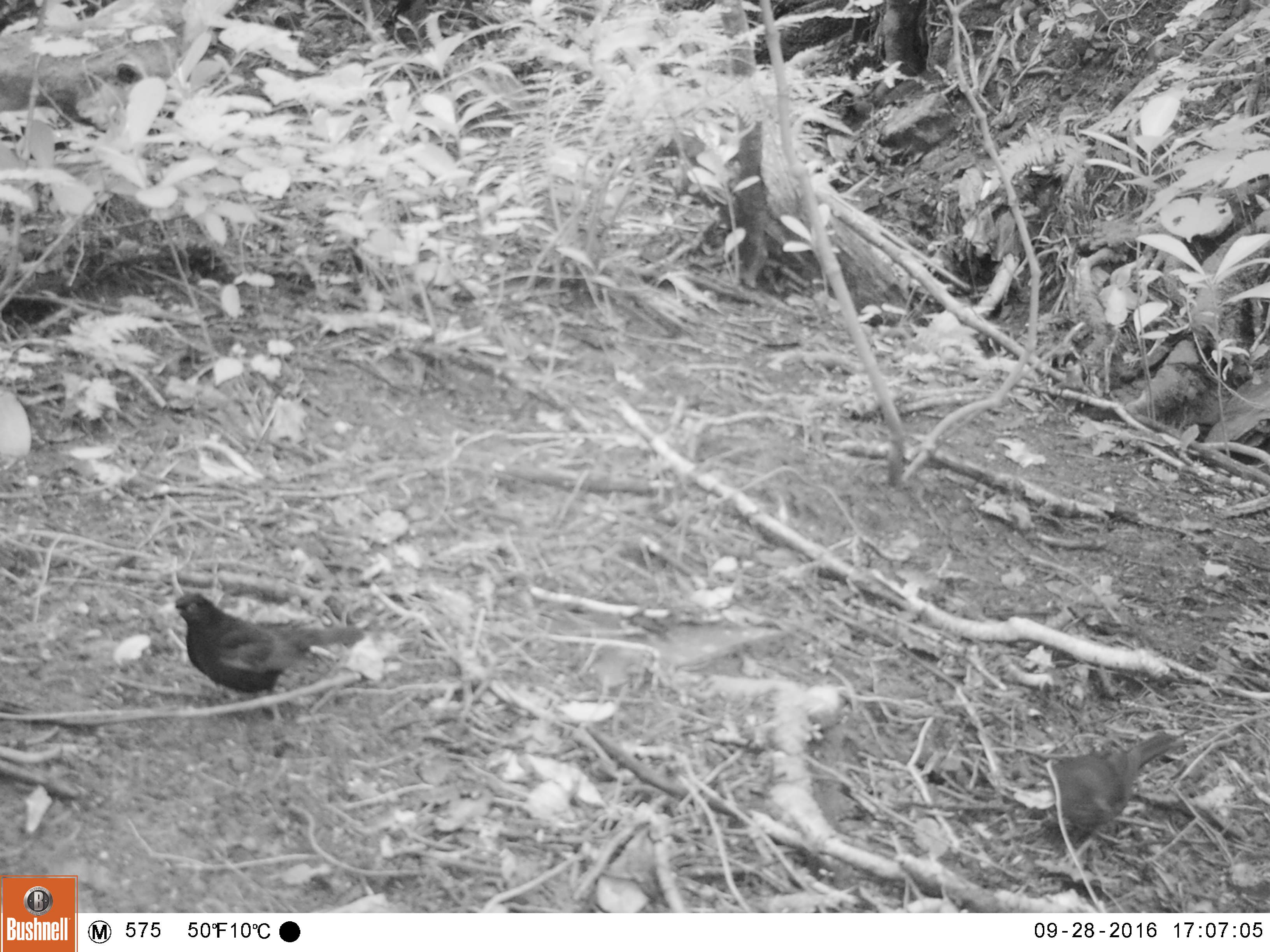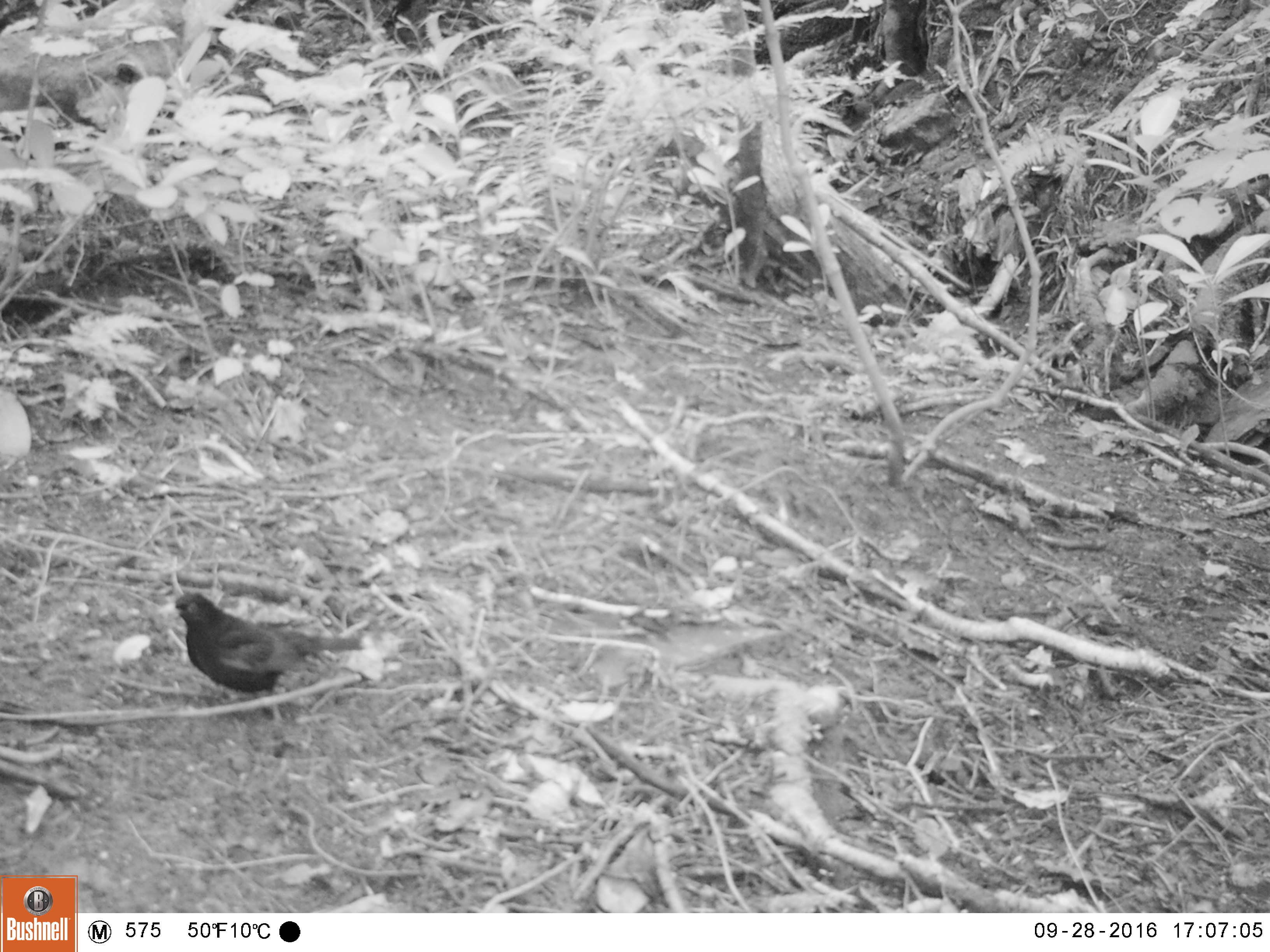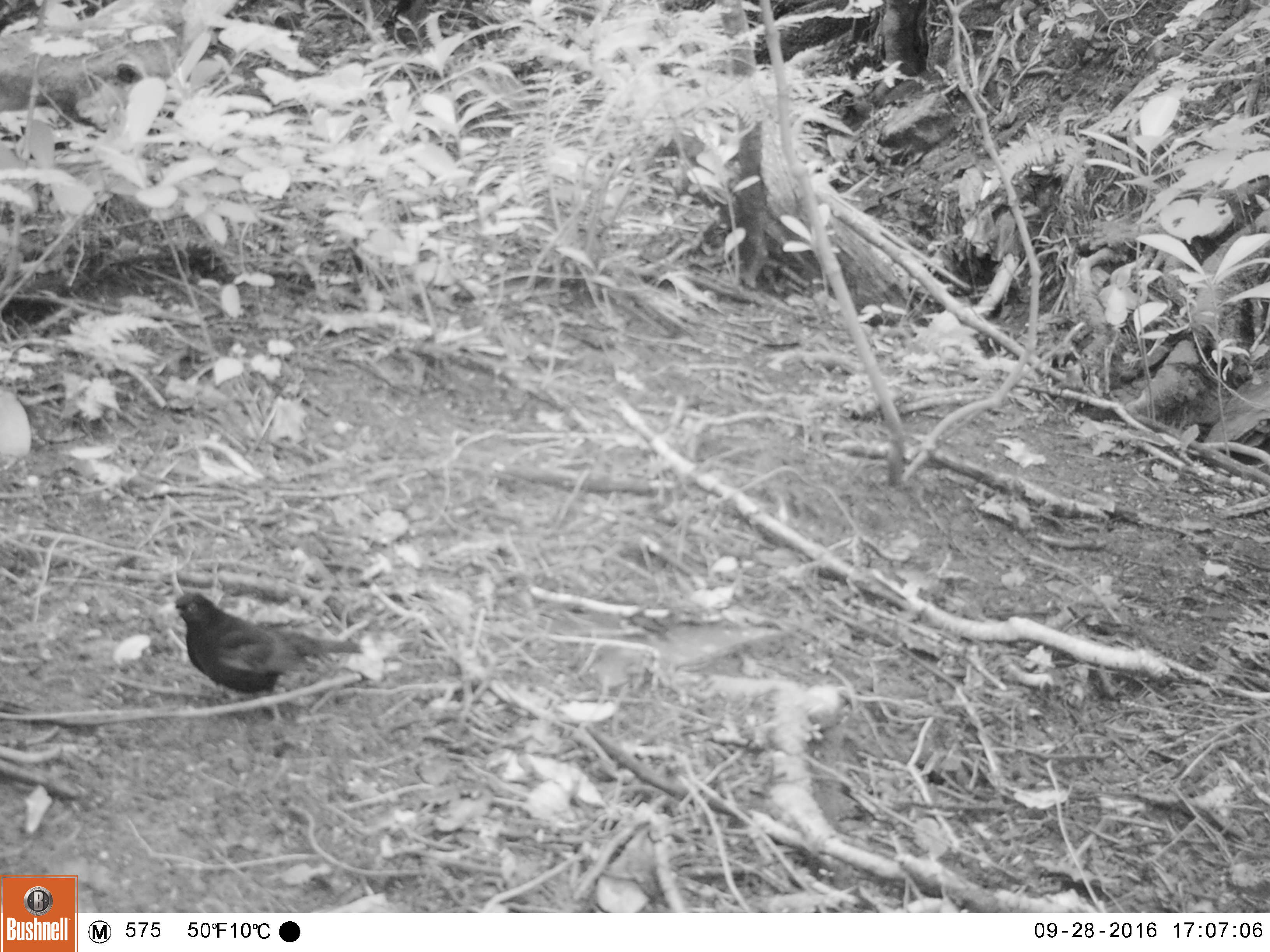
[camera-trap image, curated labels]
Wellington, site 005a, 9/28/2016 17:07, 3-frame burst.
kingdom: Animalia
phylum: Chordata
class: Aves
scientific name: Aves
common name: bird